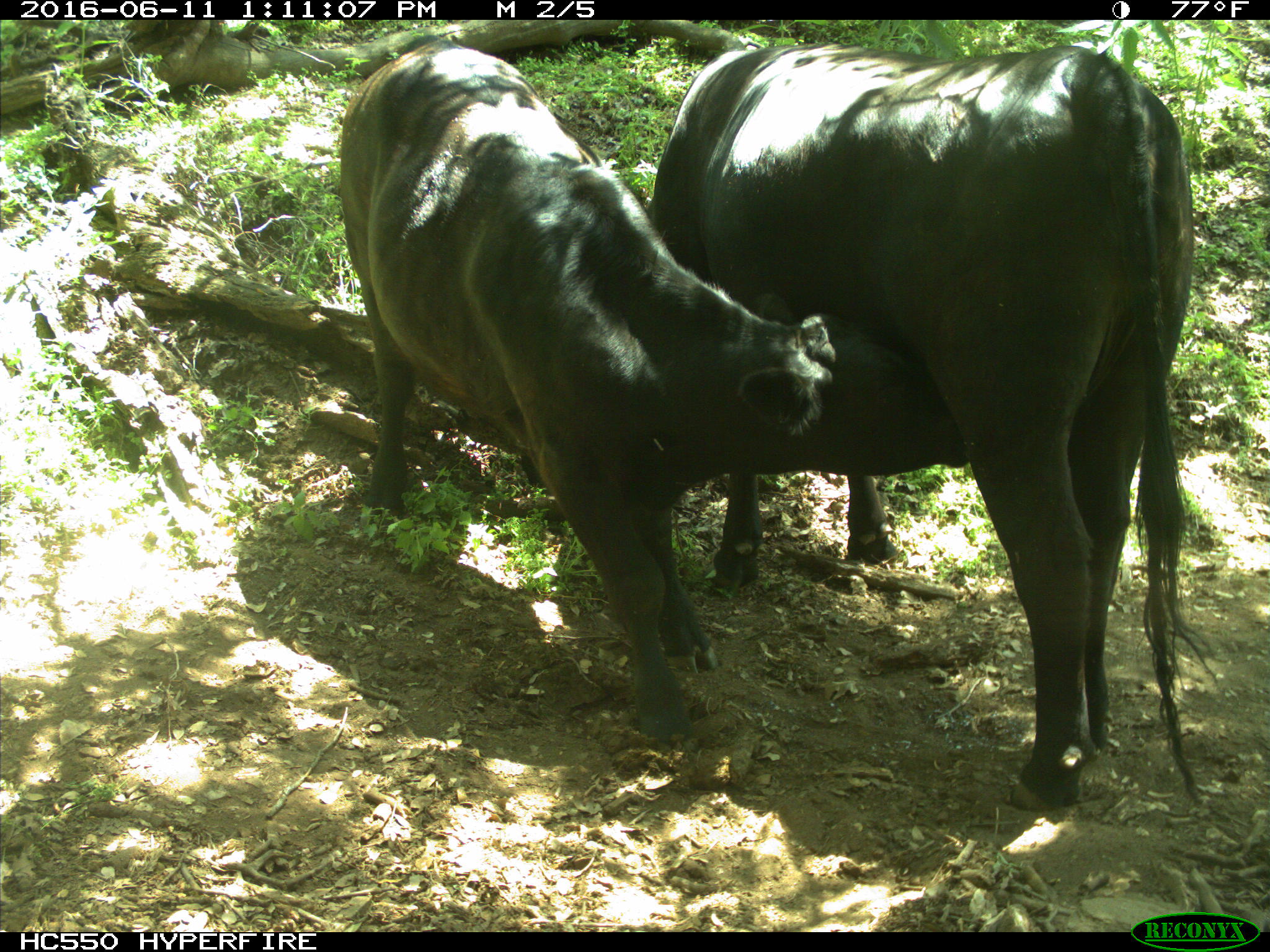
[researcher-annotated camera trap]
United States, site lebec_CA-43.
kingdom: Animalia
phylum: Chordata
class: Mammalia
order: Artiodactyla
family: Bovidae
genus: Bos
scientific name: Bos taurus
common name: domestic cow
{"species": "Bos taurus (domestic cow)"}